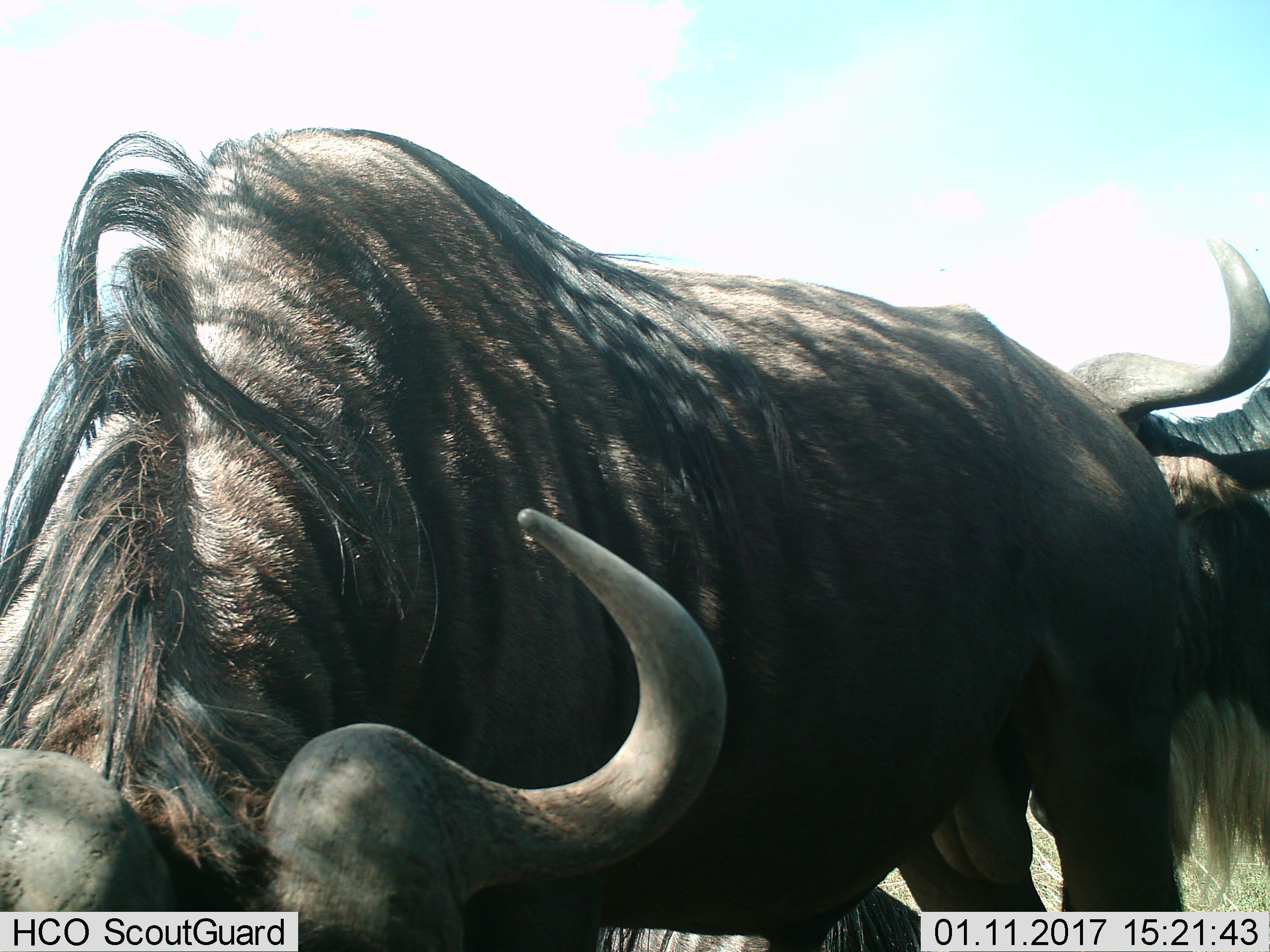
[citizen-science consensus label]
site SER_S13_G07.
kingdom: Animalia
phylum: Chordata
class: Mammalia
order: Artiodactyla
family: Bovidae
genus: Connochaetes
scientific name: Connochaetes taurinus taurinus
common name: blue wildebeest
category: wildebeestblue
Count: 2.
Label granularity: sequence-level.